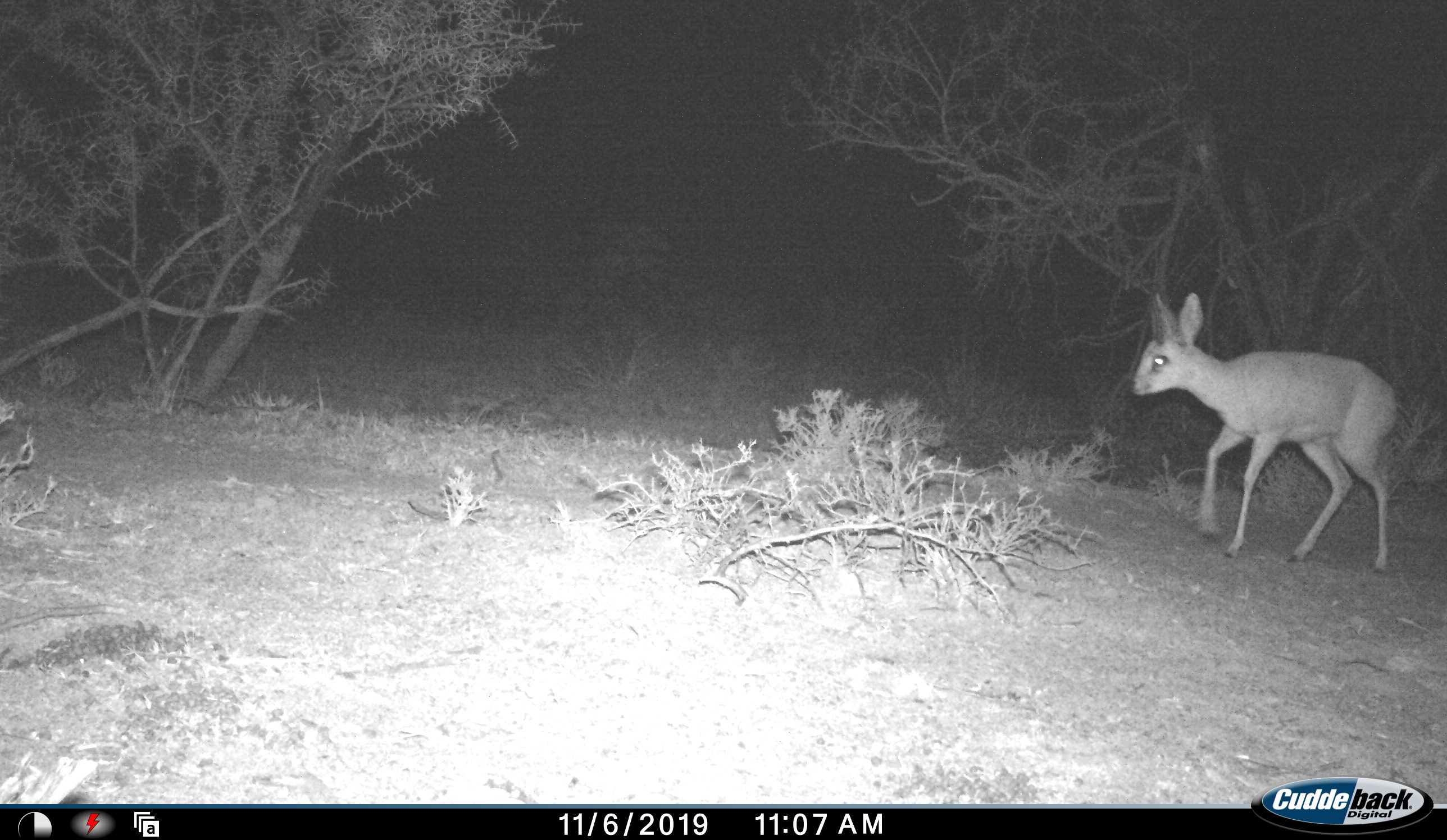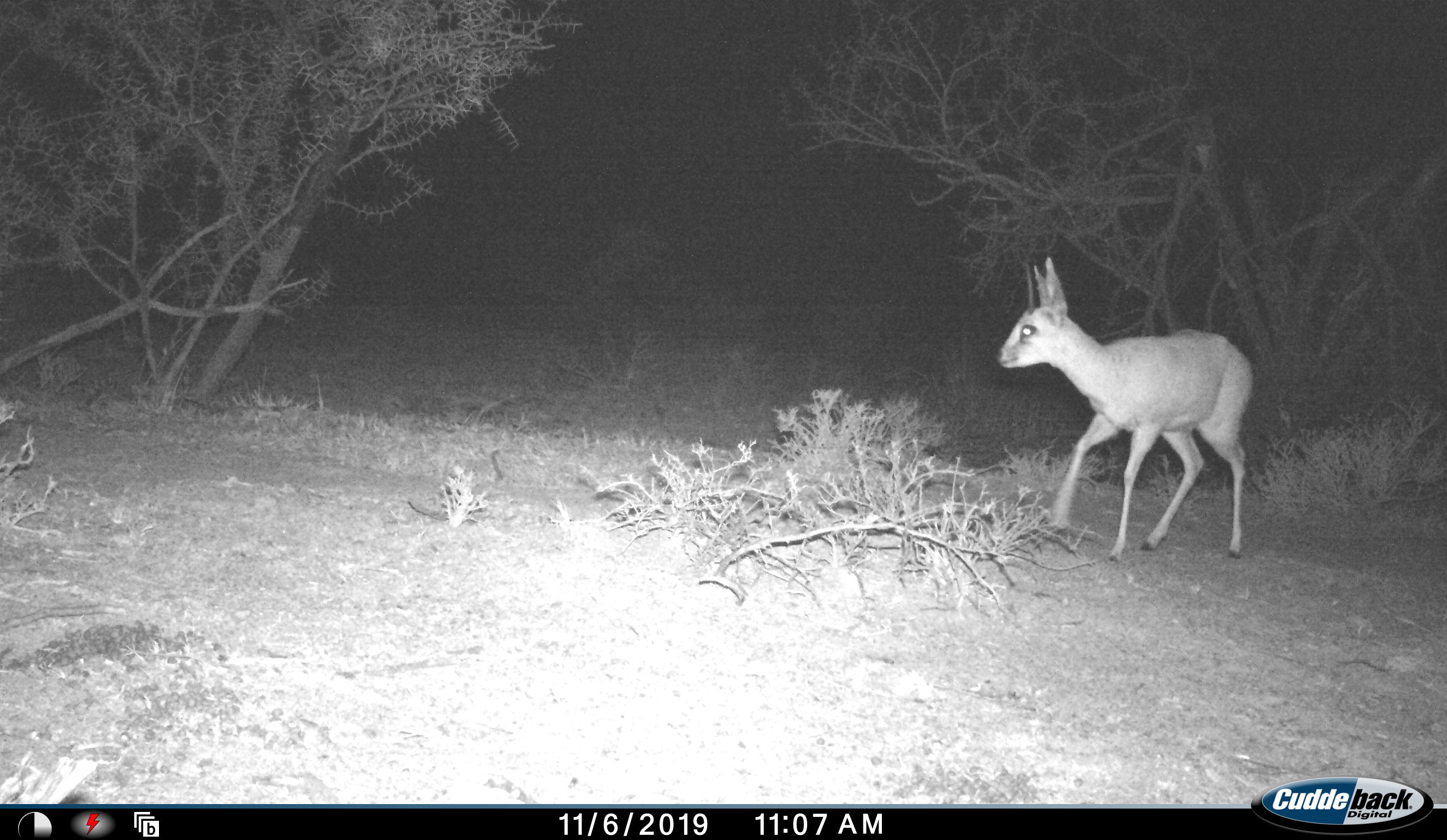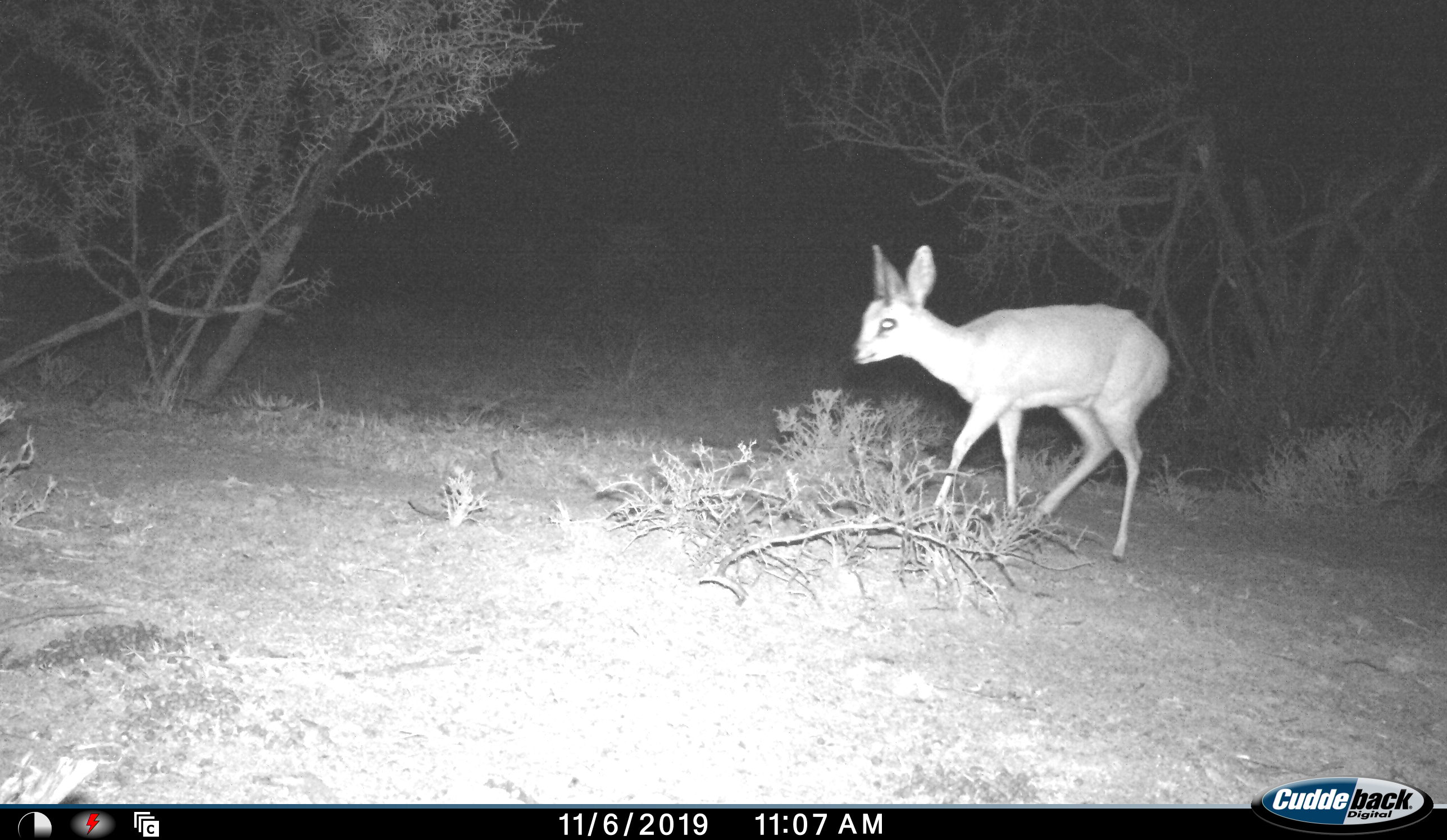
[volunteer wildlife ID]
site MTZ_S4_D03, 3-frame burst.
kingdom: Animalia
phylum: Chordata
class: Mammalia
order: Artiodactyla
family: Bovidae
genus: Oreotragus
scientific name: Oreotragus oreotragus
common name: klipspringer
Klipspringer (Oreotragus oreotragus), count 1. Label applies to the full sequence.